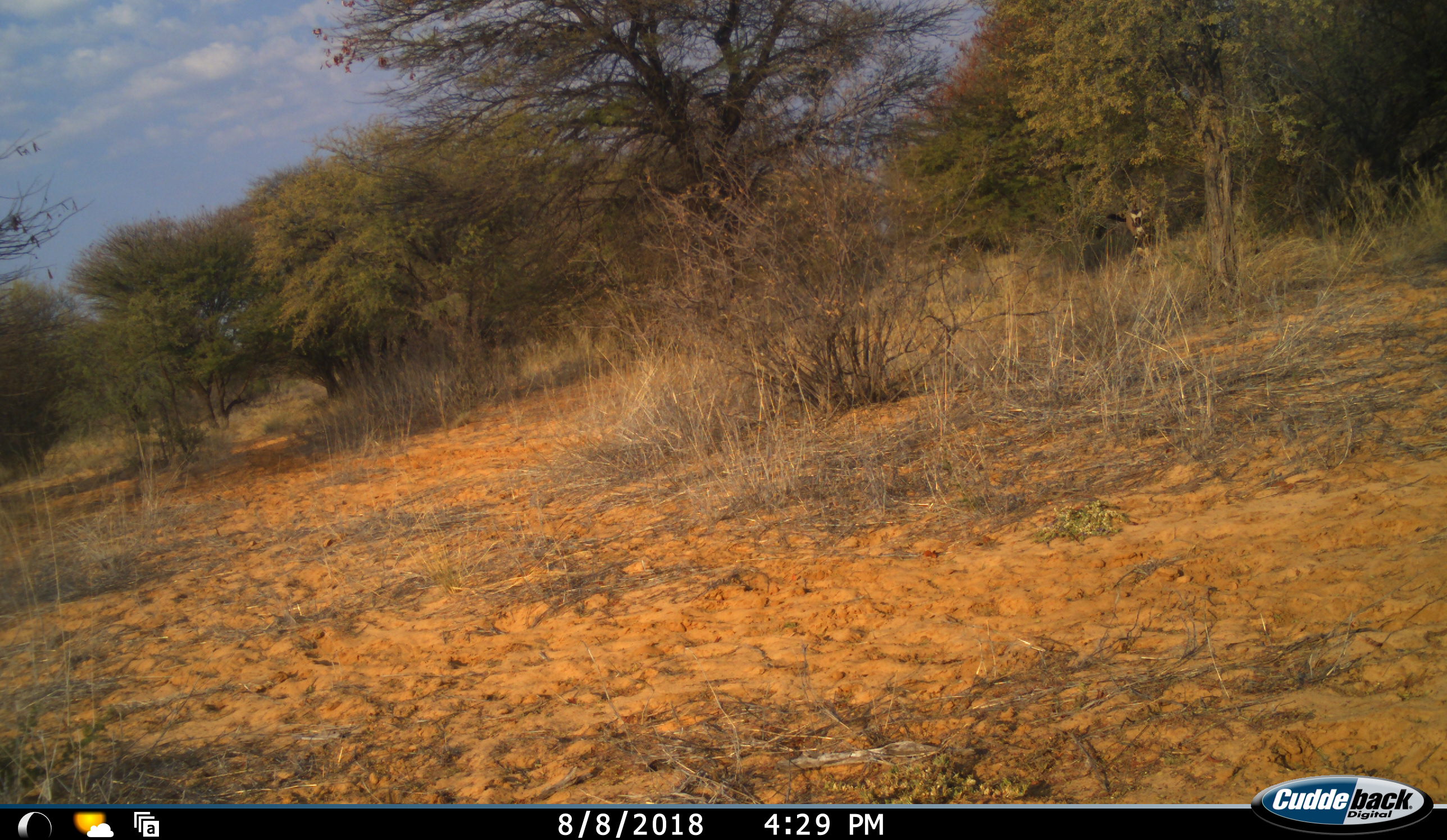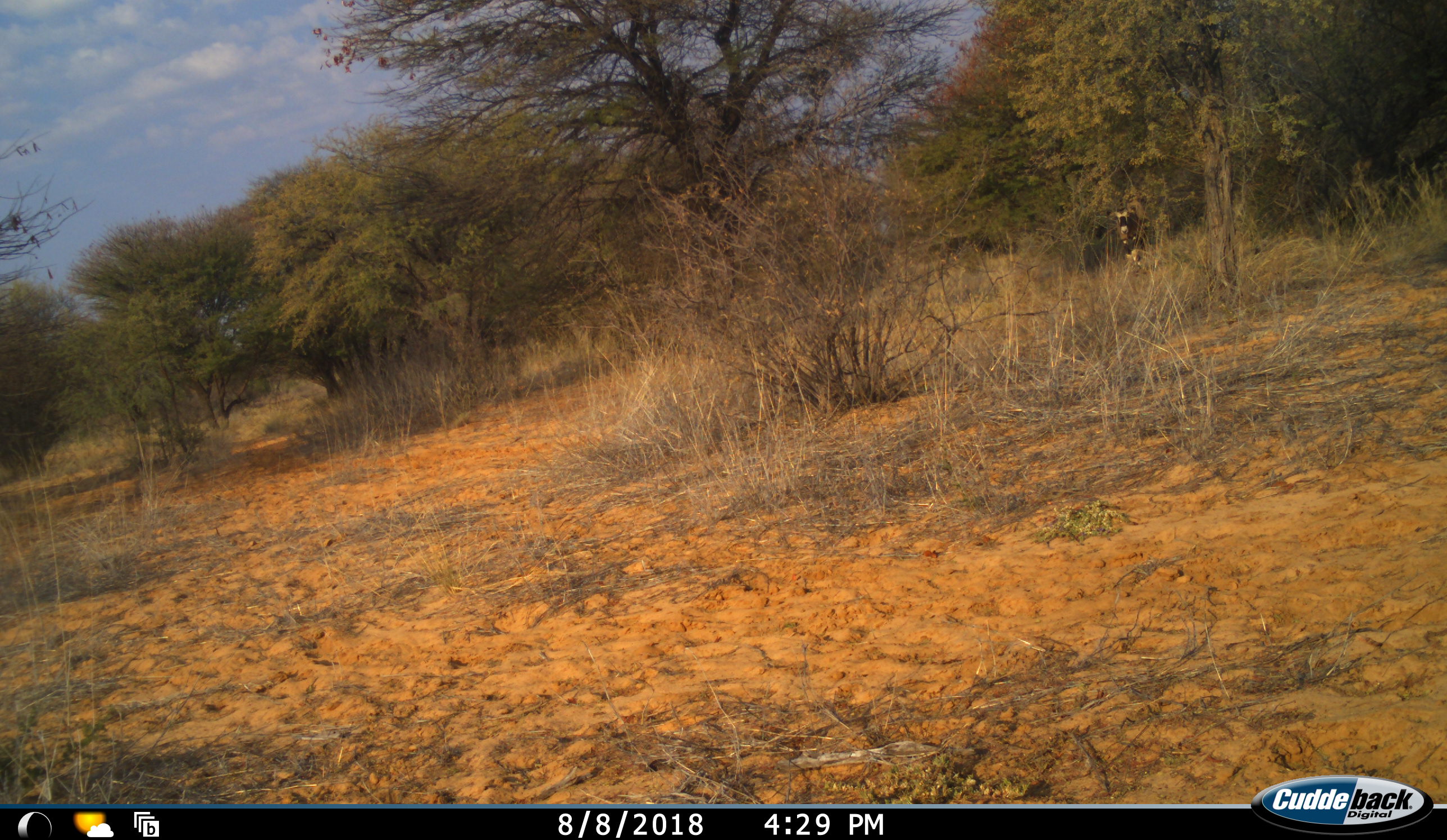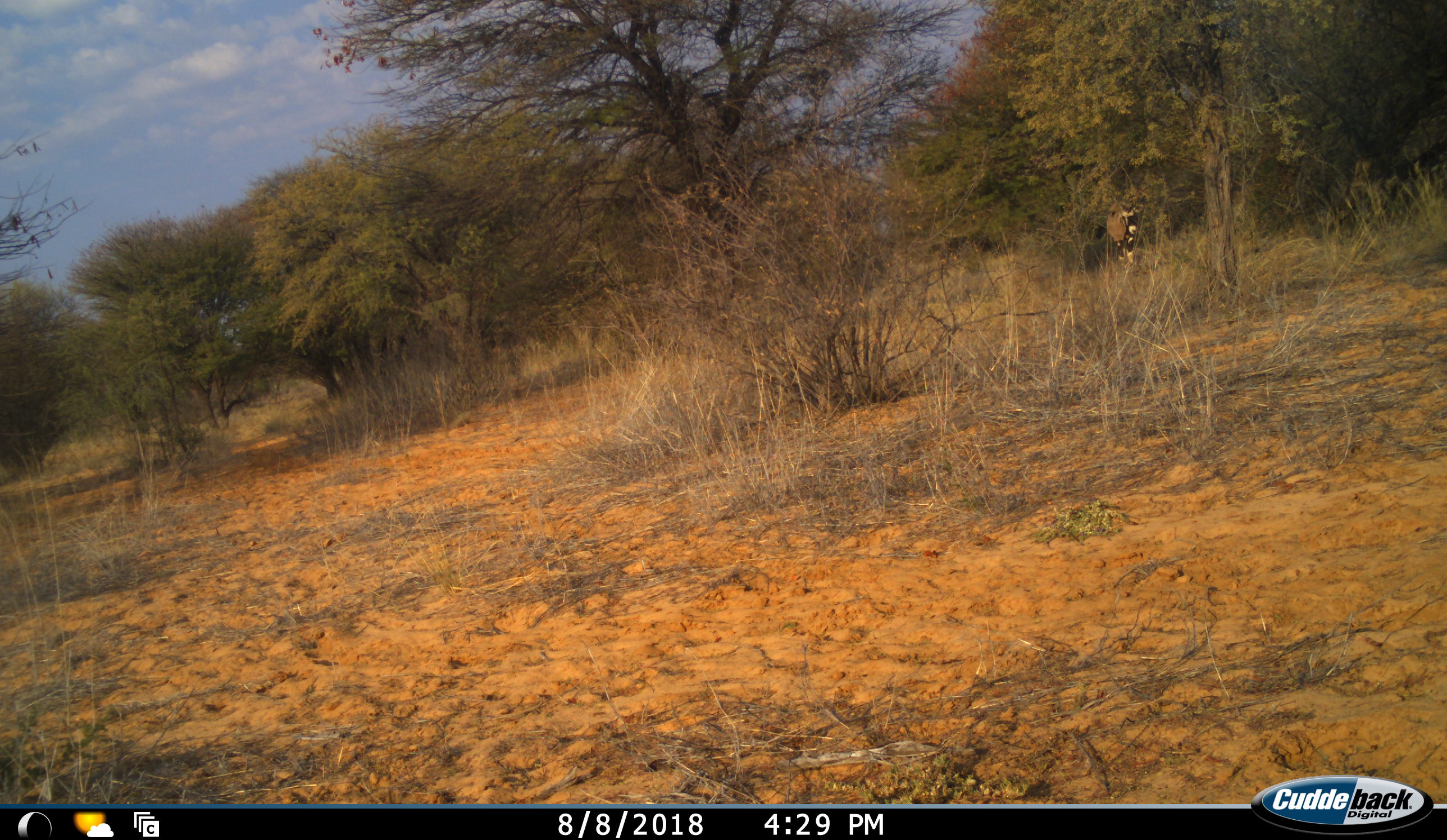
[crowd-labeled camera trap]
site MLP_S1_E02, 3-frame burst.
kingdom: Animalia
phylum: Chordata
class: Mammalia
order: Artiodactyla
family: Bovidae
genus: Oryx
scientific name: Oryx gazella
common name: gemsbok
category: oryx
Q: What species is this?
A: Oryx (gemsbok) (Oryx gazella).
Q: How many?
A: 1.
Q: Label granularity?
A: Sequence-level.